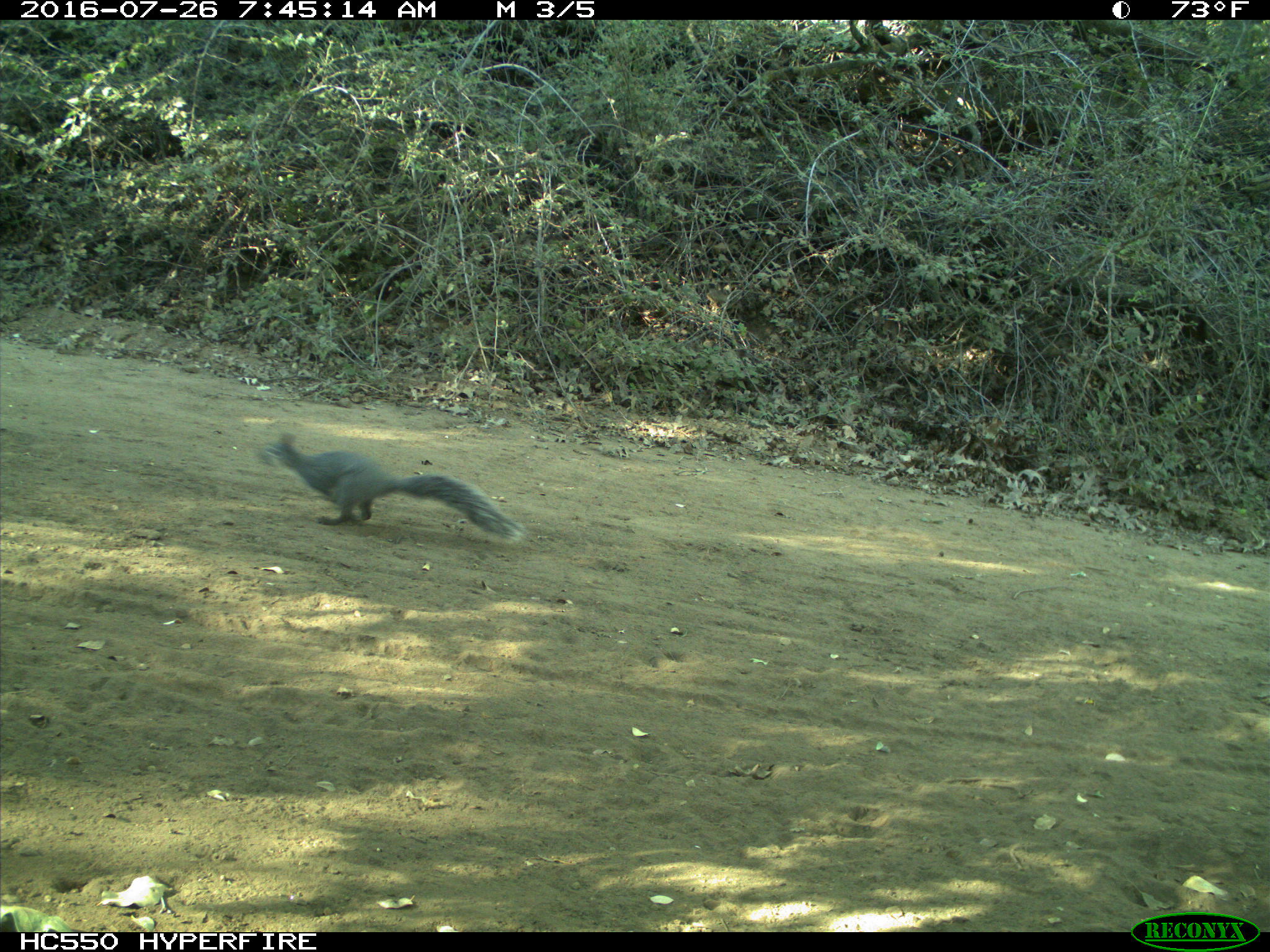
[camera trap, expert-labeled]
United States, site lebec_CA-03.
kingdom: Animalia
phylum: Chordata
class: Mammalia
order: Rodentia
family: Sciuridae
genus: Sciurus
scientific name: Sciurus carolinensis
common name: eastern gray squirrel